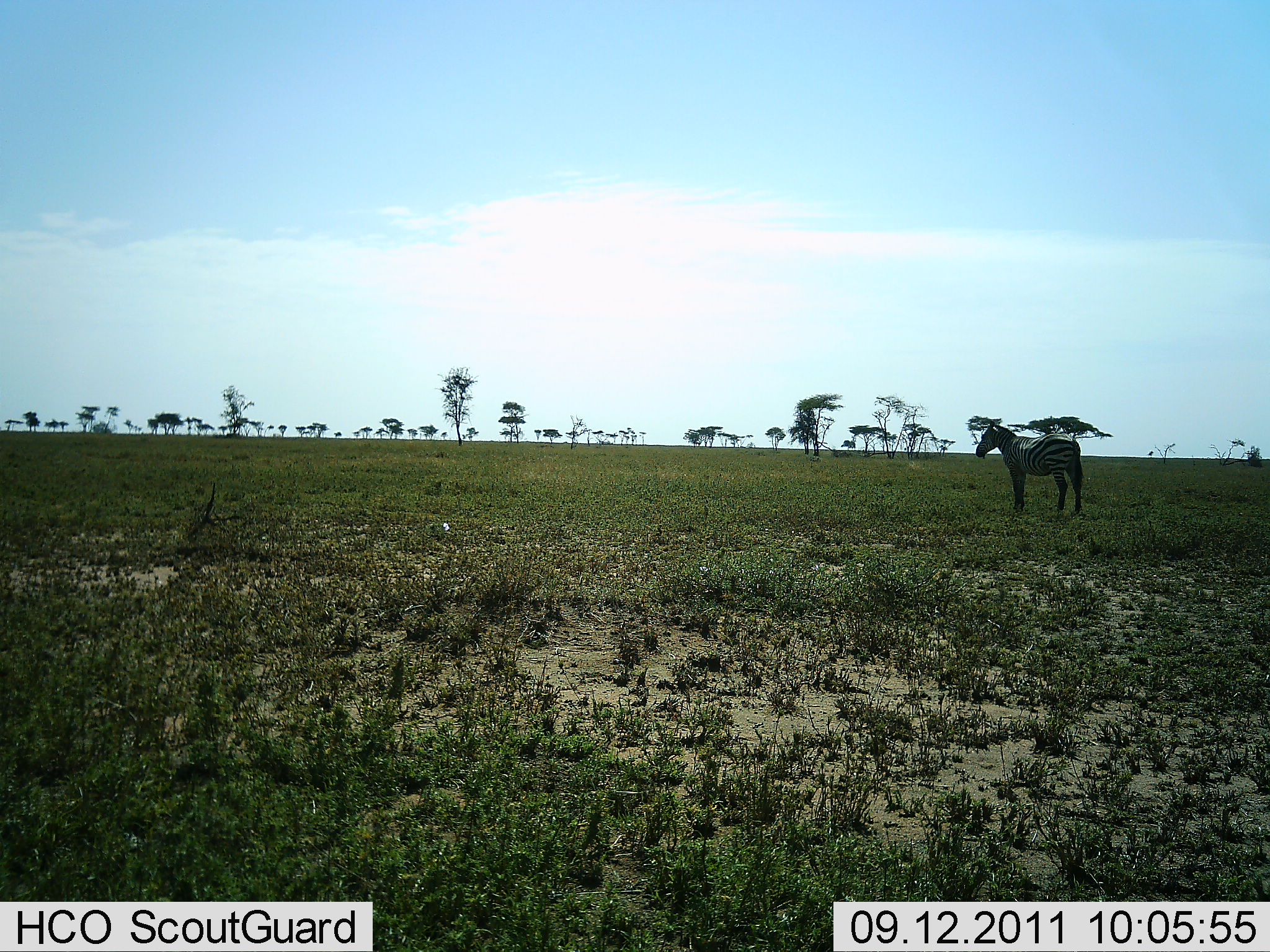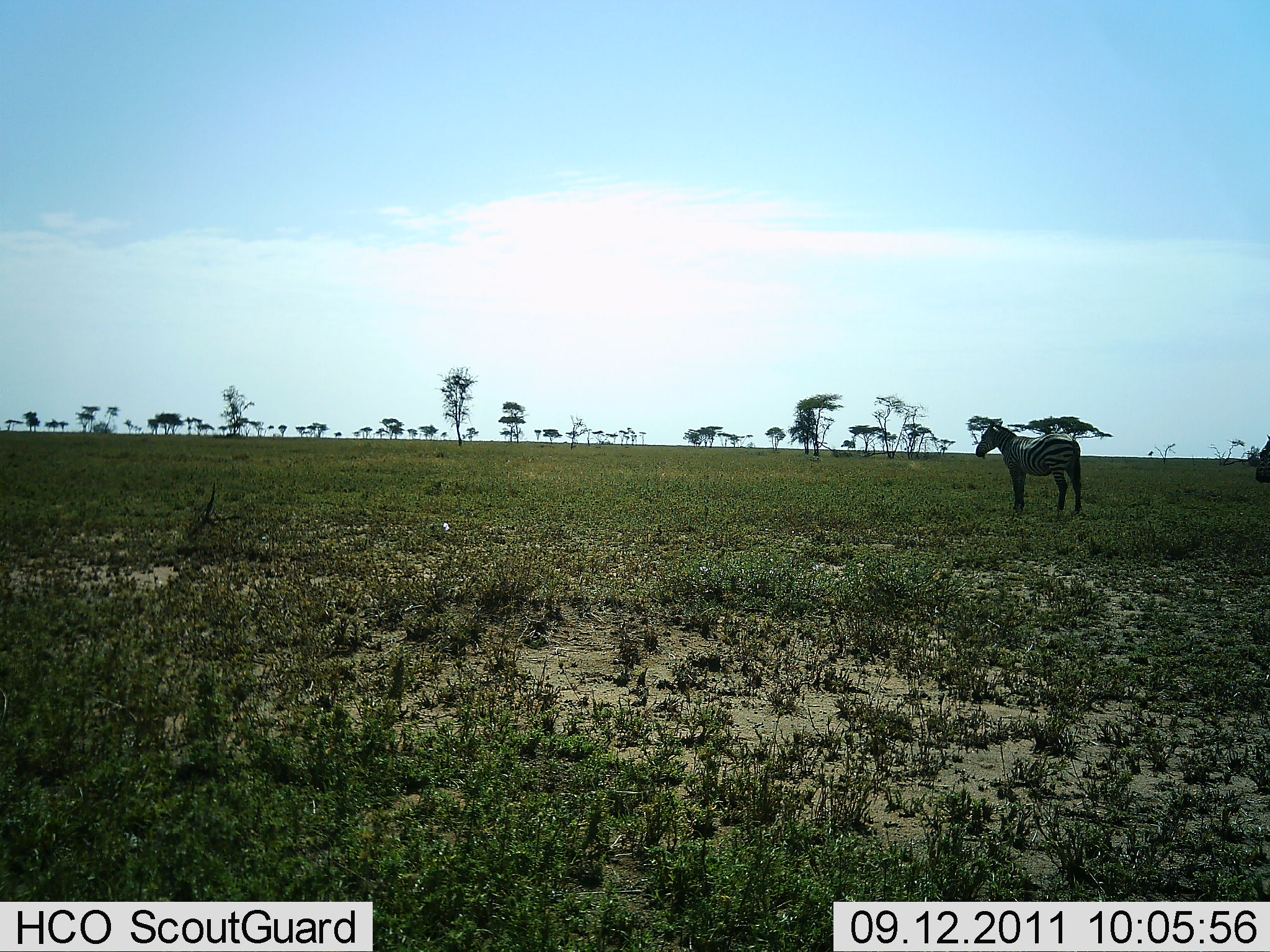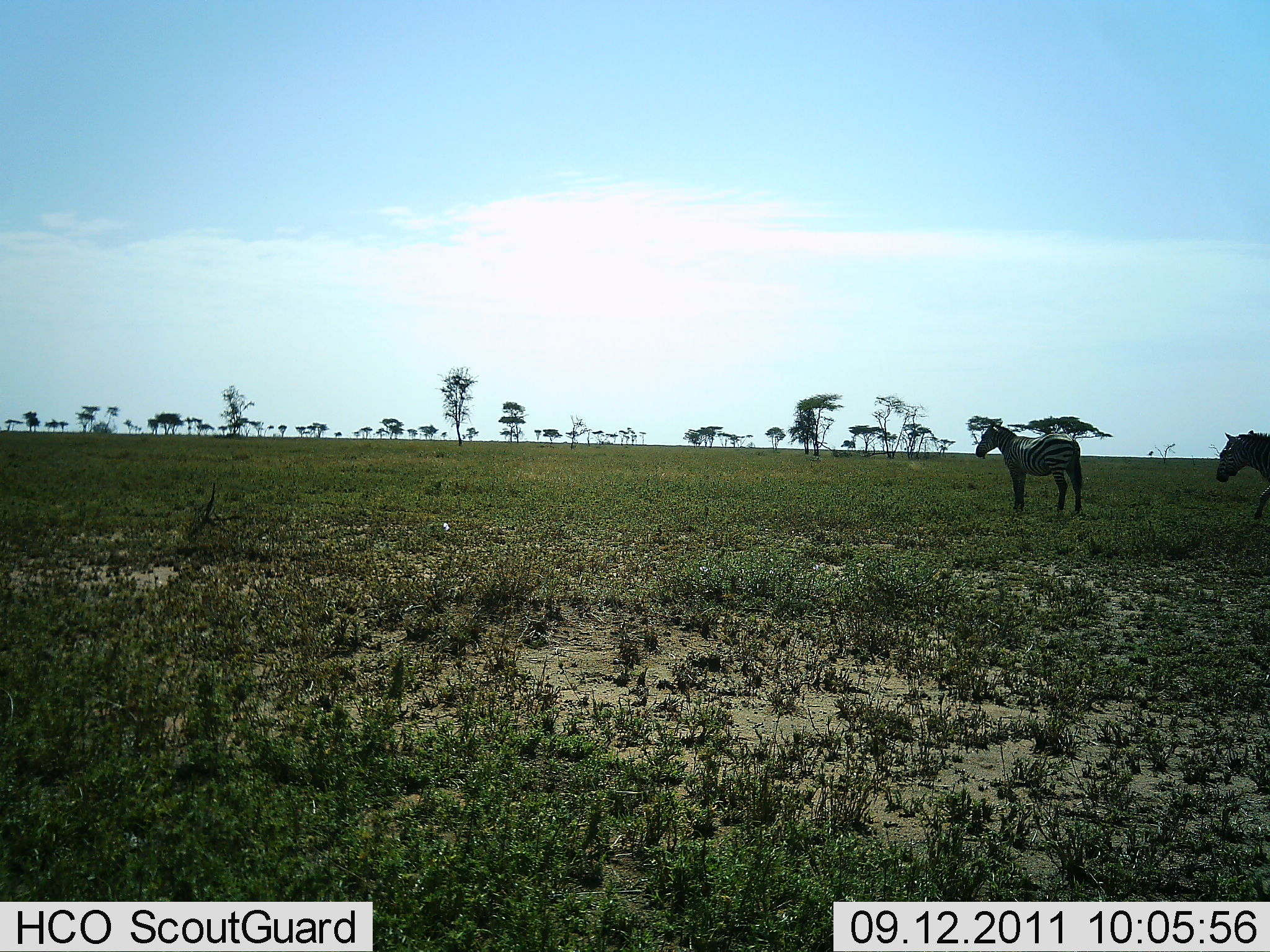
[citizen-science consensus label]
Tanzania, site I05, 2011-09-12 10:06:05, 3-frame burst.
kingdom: Animalia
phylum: Chordata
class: Mammalia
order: Perissodactyla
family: Equidae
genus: Equus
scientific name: Equus quagga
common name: plains zebra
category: zebra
Zebra (plains zebra) (Equus quagga), count 2. Behavior (volunteer vote fractions): standing 91%, resting 0%, moving 55%, interacting 0%. Young present (vote fraction): 0%. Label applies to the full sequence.